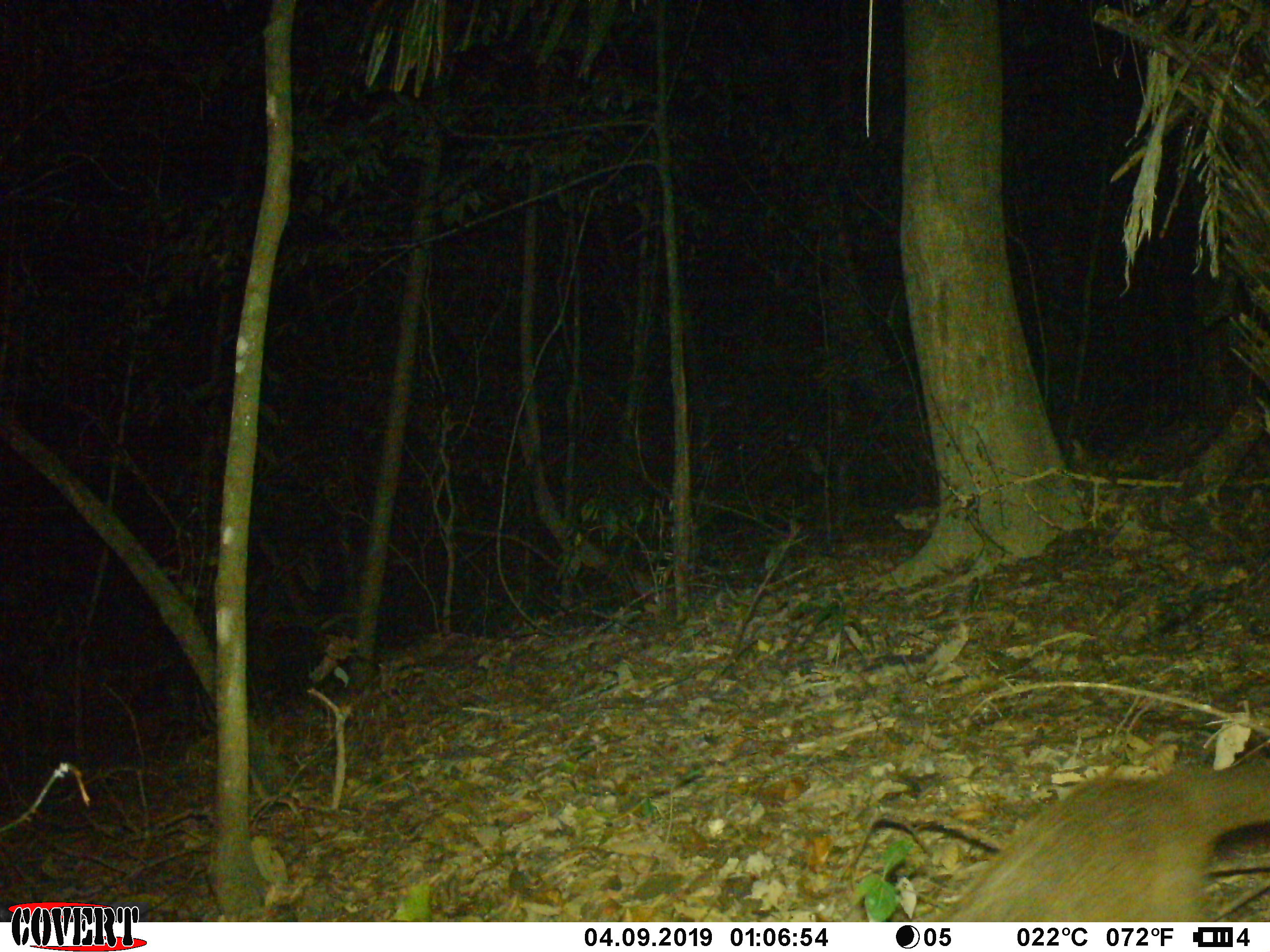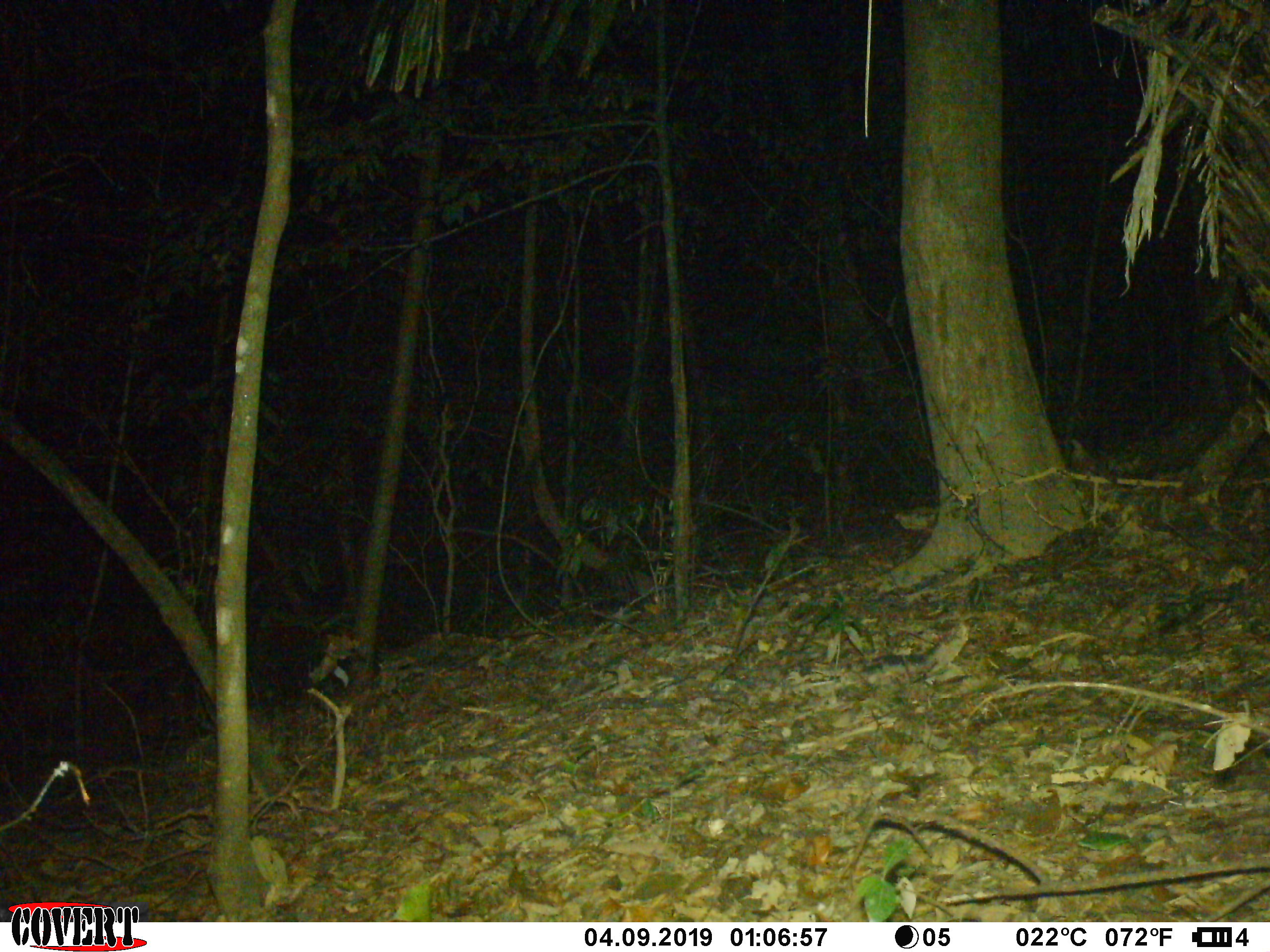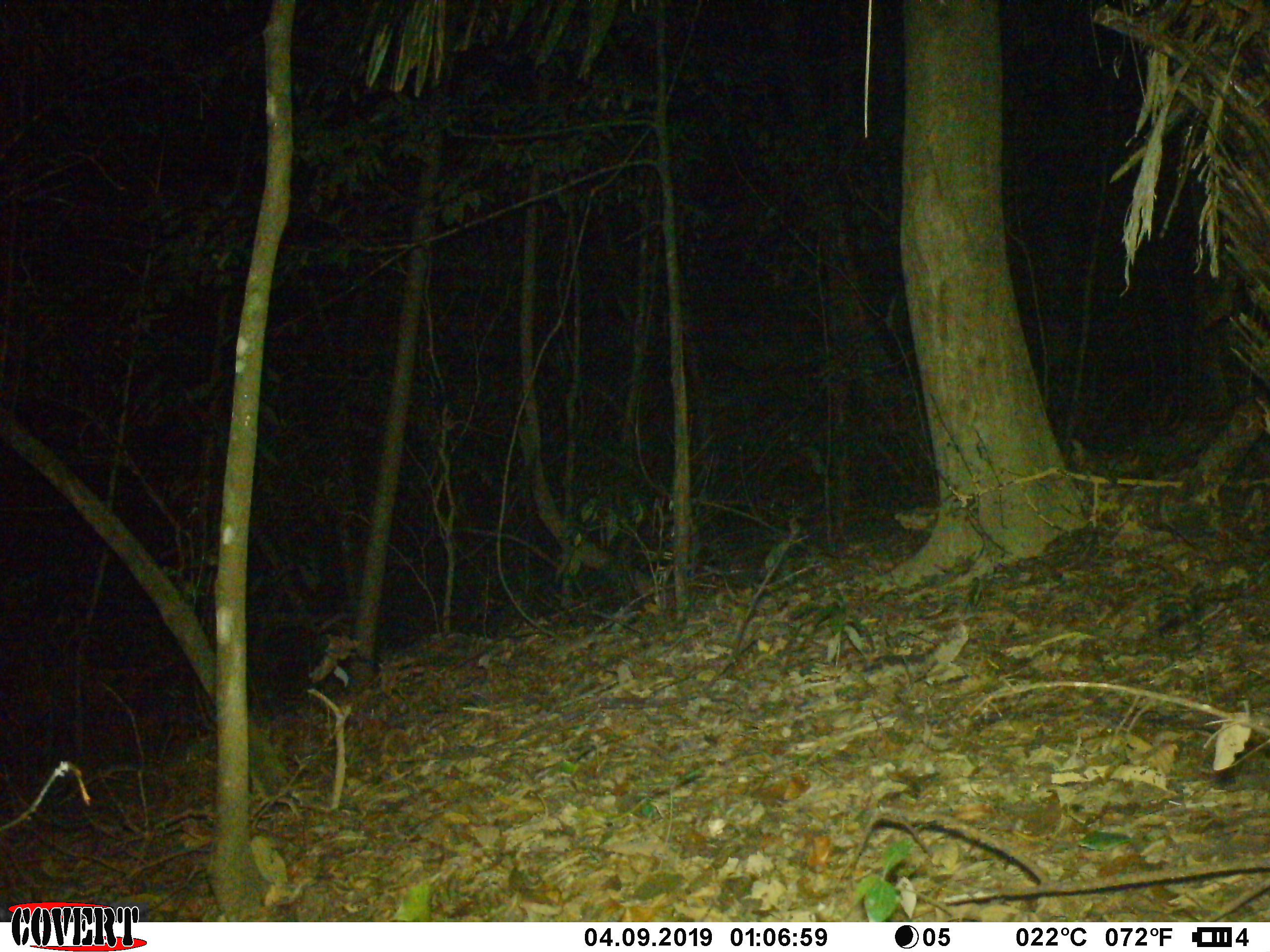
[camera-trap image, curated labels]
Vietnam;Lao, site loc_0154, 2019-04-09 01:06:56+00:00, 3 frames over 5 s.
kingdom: Animalia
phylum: Chordata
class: Mammalia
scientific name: Mammalia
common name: mammal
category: unidentified small mammal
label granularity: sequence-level